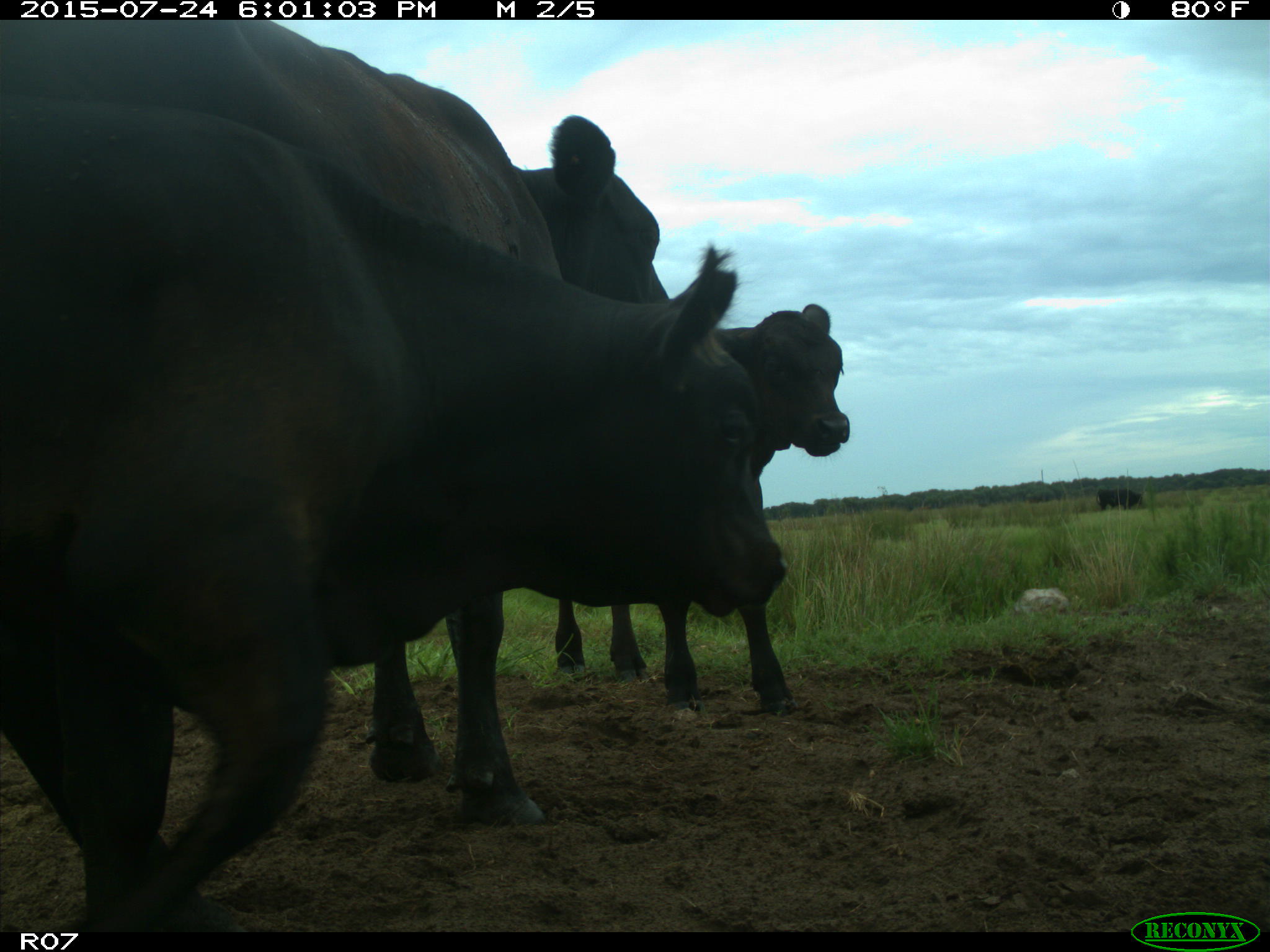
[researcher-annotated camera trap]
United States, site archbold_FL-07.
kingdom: Animalia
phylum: Chordata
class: Mammalia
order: Artiodactyla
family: Bovidae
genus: Bos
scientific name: Bos taurus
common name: domestic cow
Bos taurus (domestic cow).